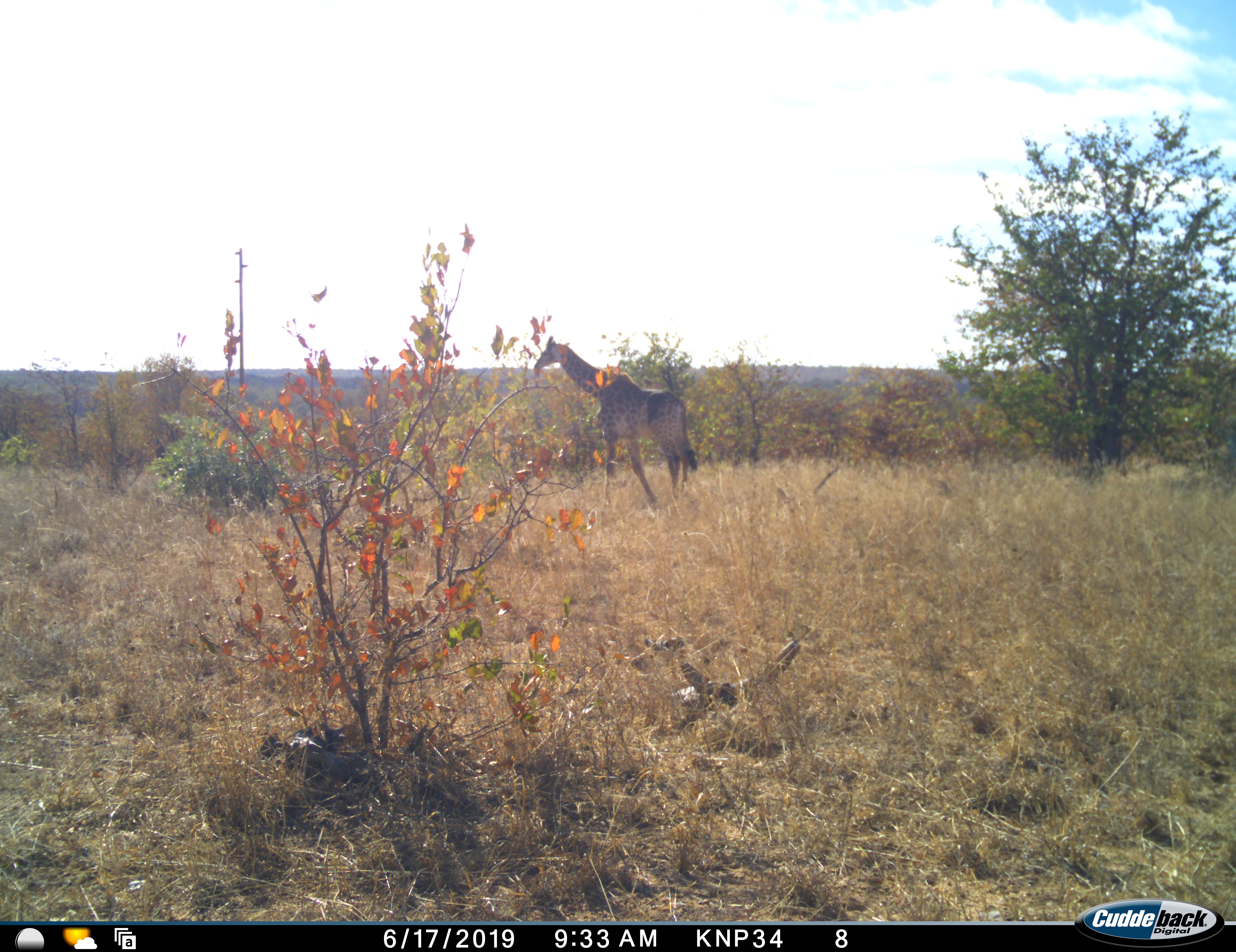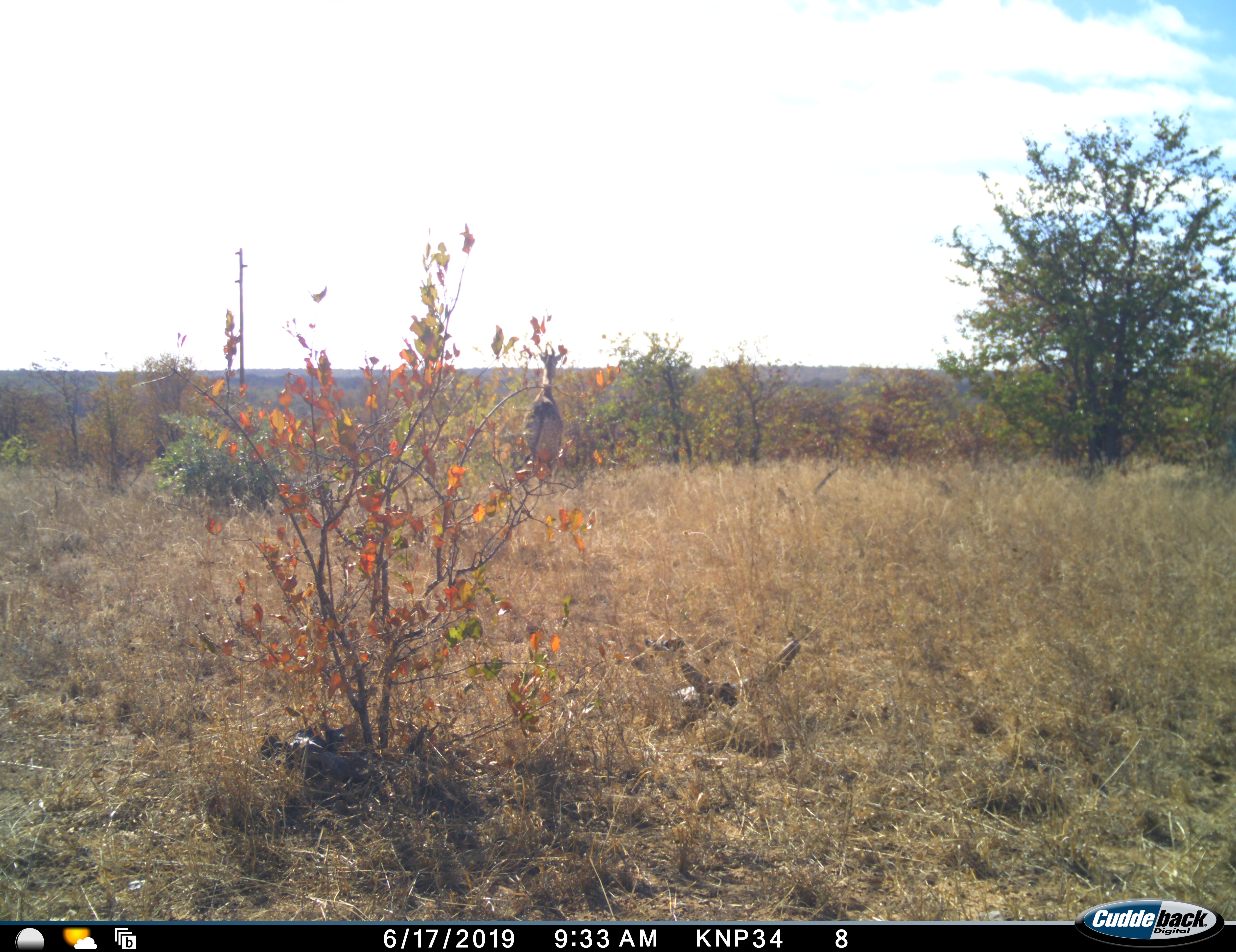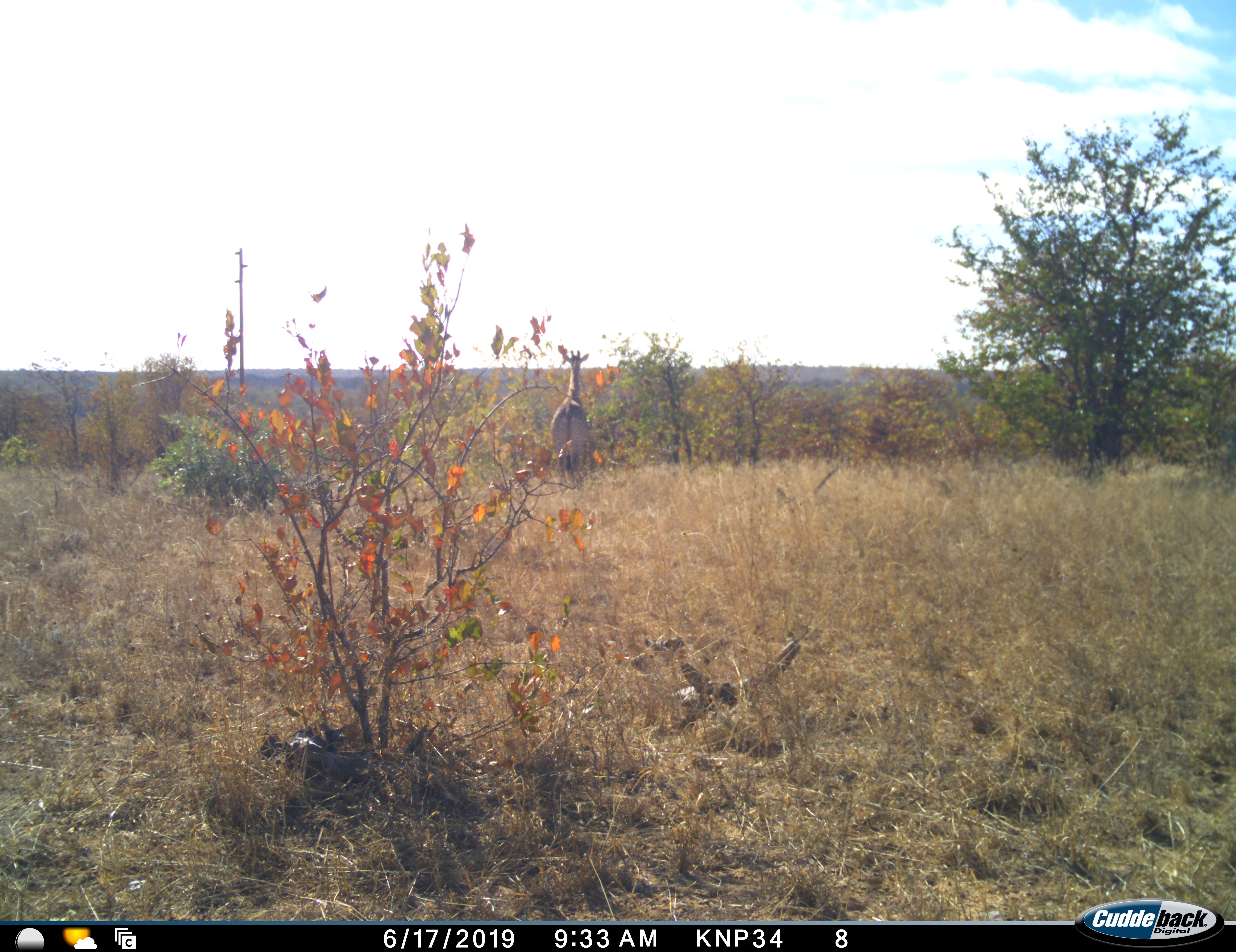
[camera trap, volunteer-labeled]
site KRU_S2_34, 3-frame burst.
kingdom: Animalia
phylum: Chordata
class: Mammalia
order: Artiodactyla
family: Giraffidae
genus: Giraffa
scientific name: Giraffa camelopardalis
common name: giraffe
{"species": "giraffe (Giraffa camelopardalis)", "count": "1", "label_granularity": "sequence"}